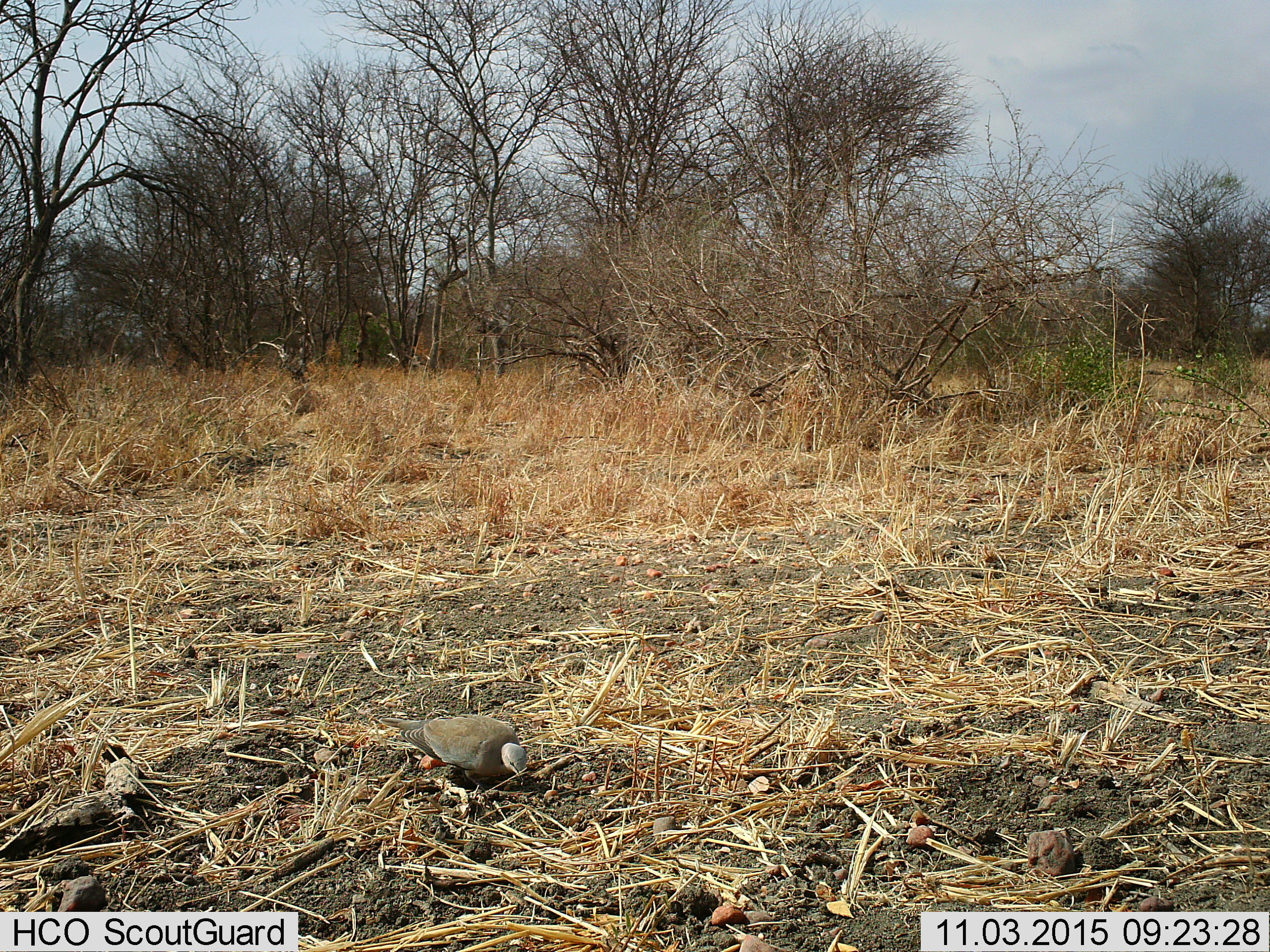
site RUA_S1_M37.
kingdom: Animalia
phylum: Chordata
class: Aves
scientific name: Aves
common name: bird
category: birdother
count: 1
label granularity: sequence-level